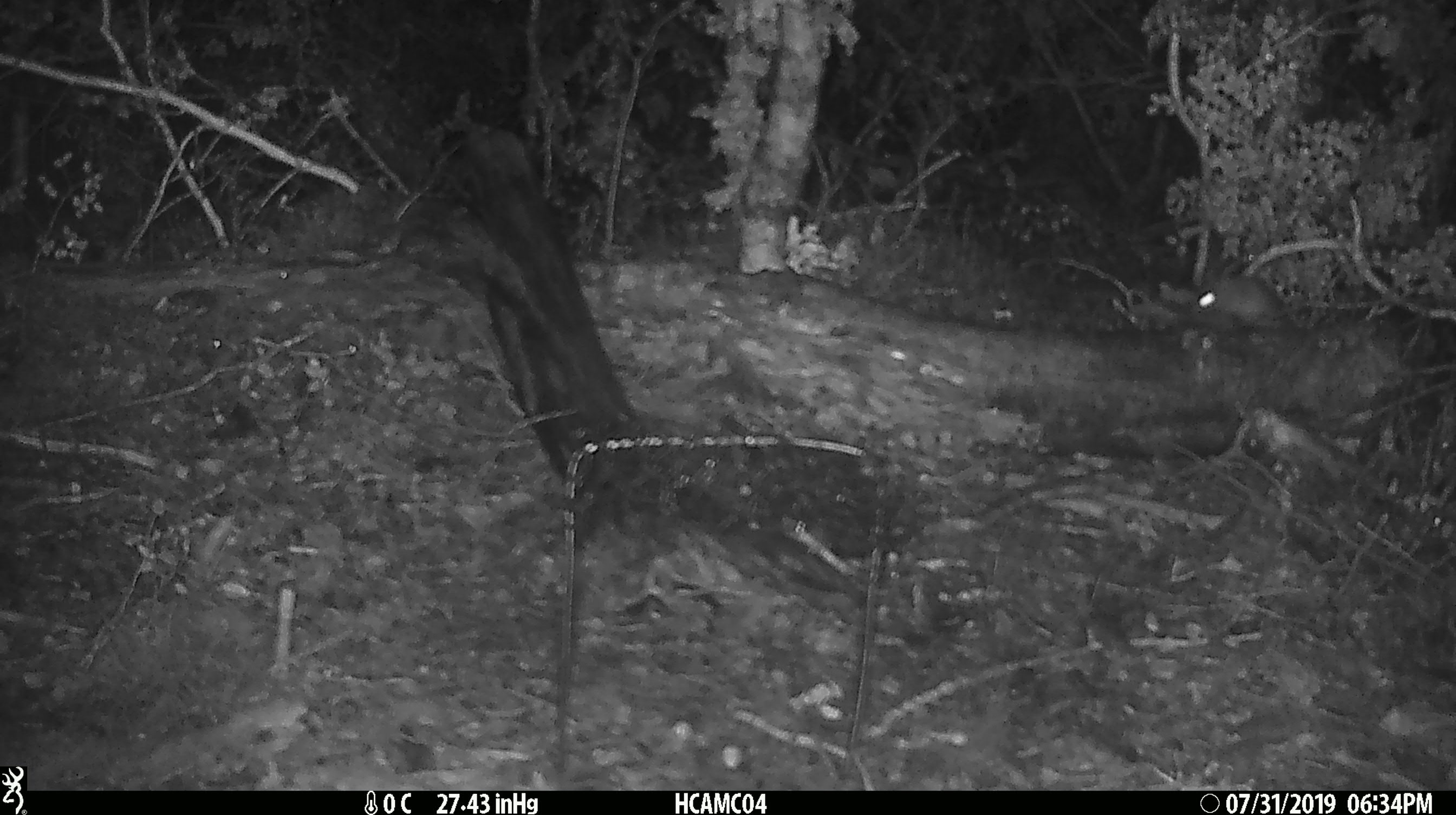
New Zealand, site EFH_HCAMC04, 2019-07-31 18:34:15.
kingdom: Animalia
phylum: Chordata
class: Mammalia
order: Rodentia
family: Muridae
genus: Mus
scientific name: Mus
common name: mouse